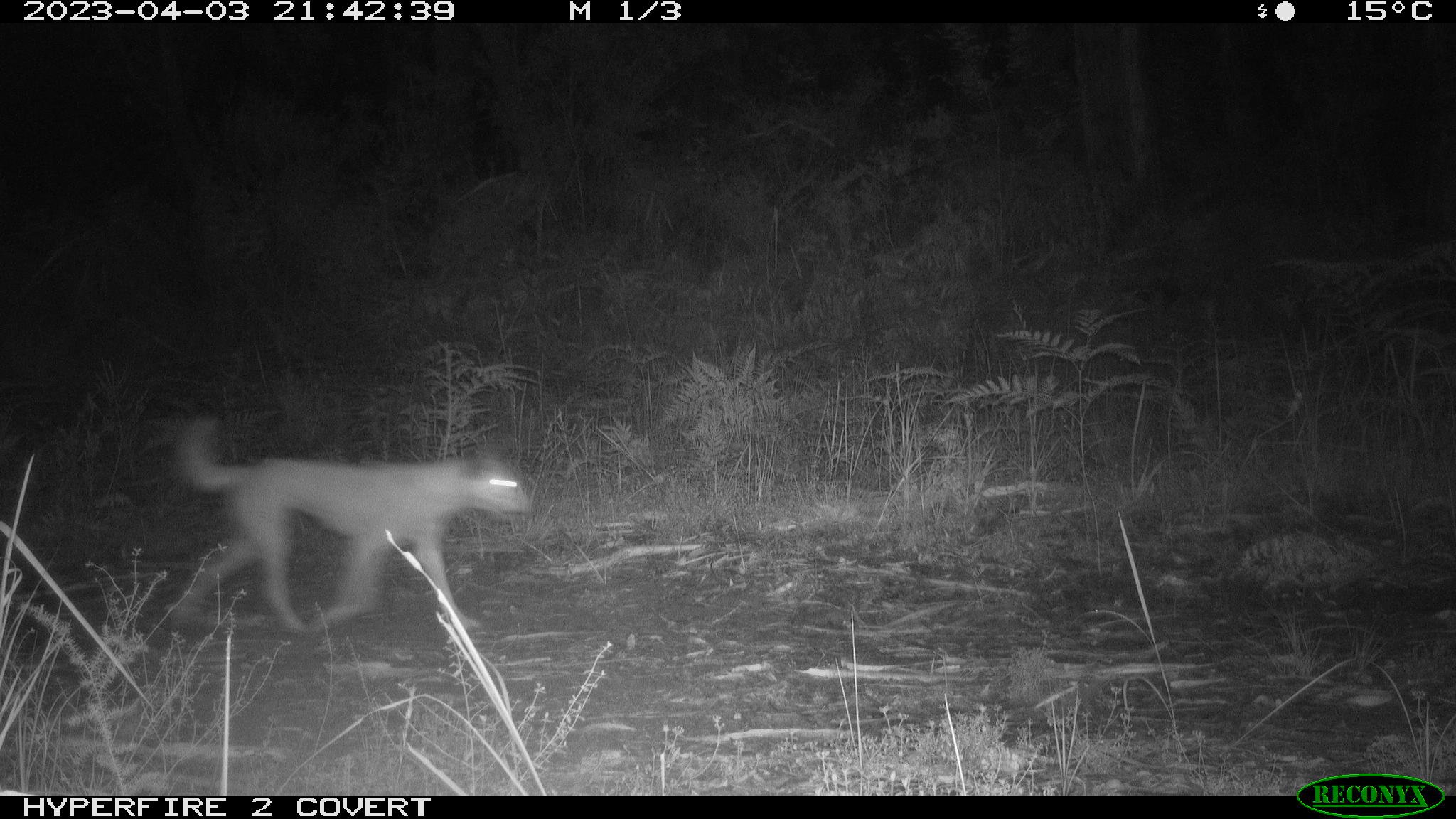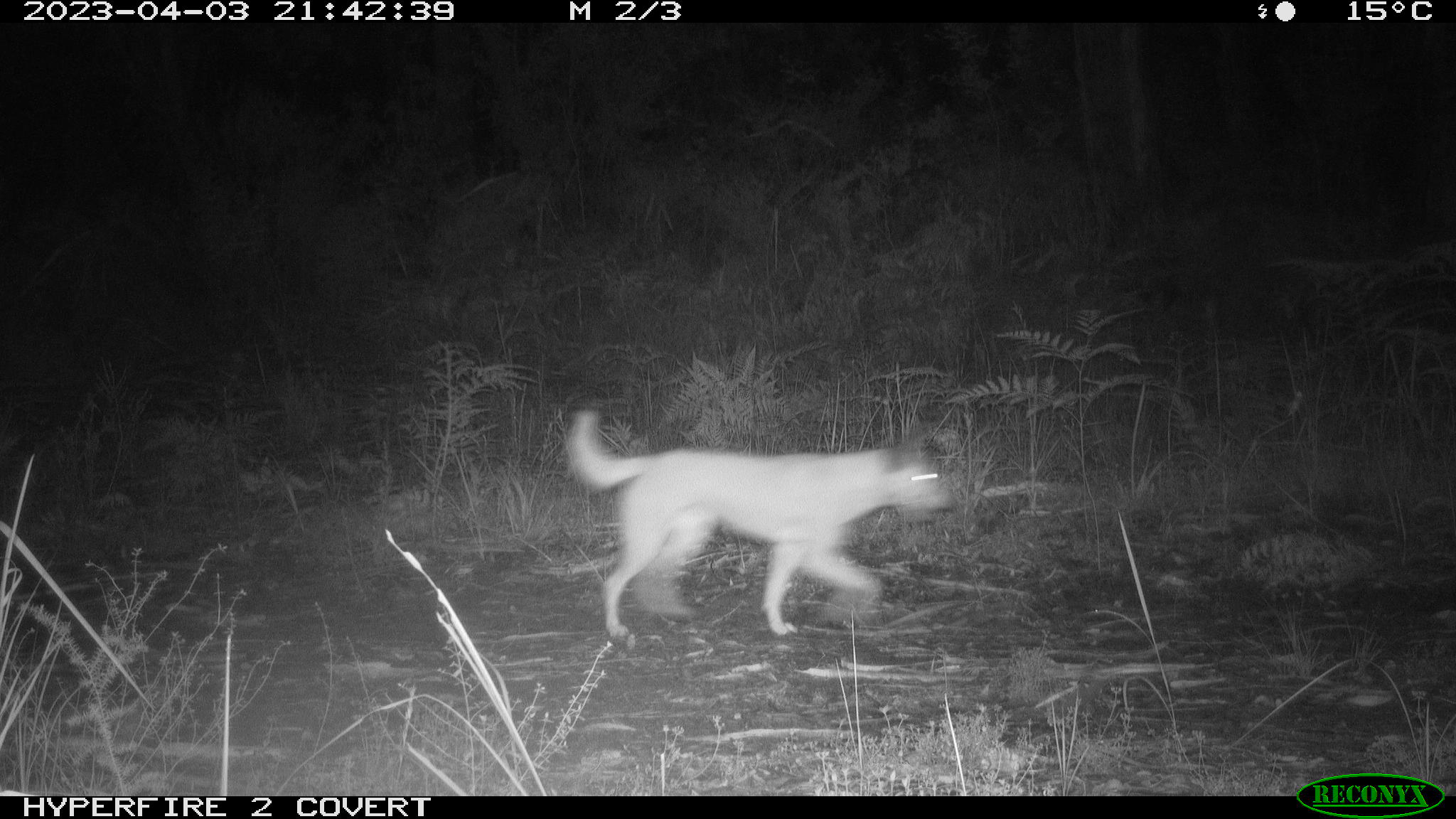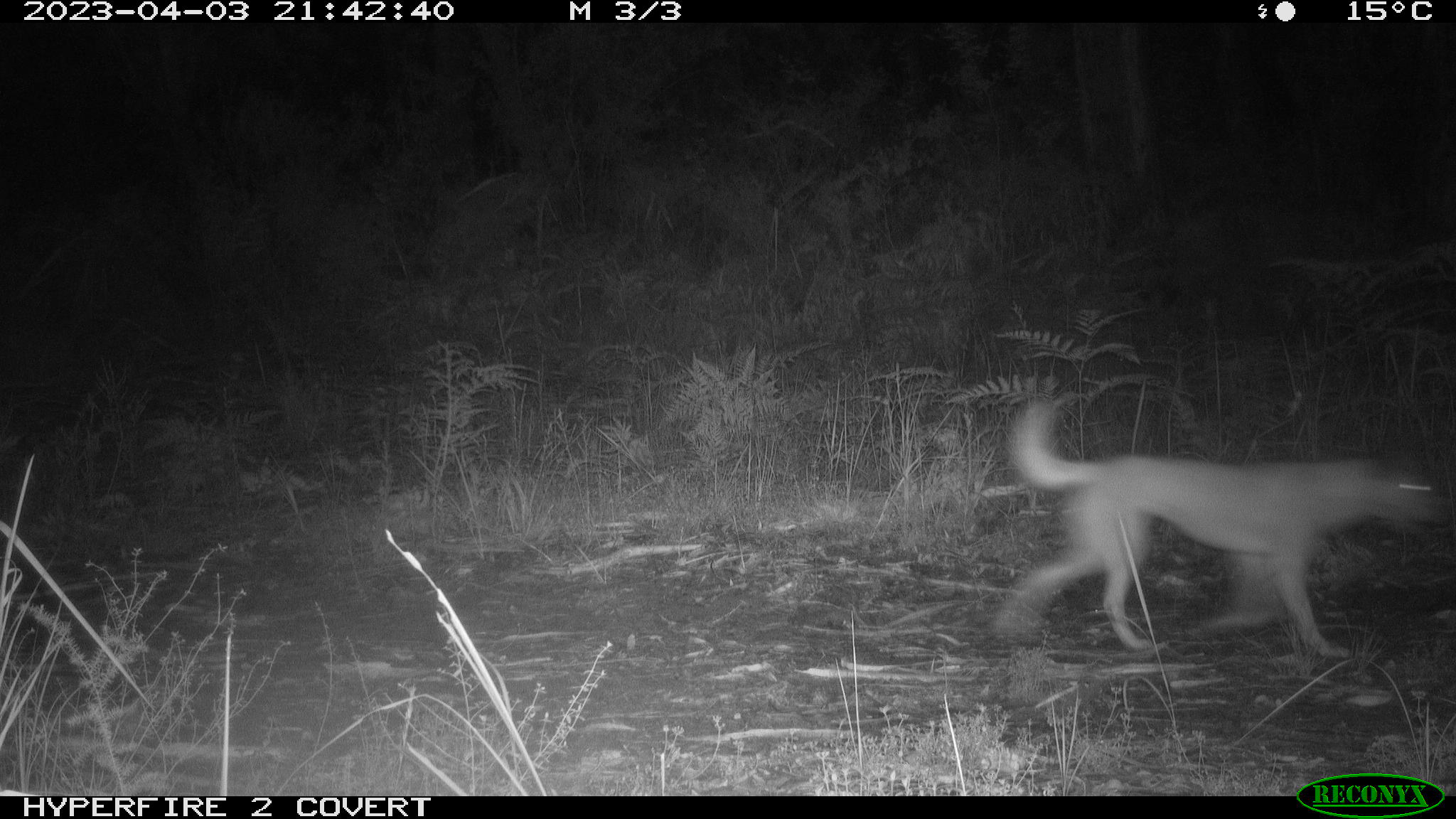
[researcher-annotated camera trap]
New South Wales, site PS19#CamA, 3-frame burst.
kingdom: Animalia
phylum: Chordata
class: Mammalia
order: Carnivora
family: Canidae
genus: Canis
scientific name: Canis familiaris dingo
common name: dingo